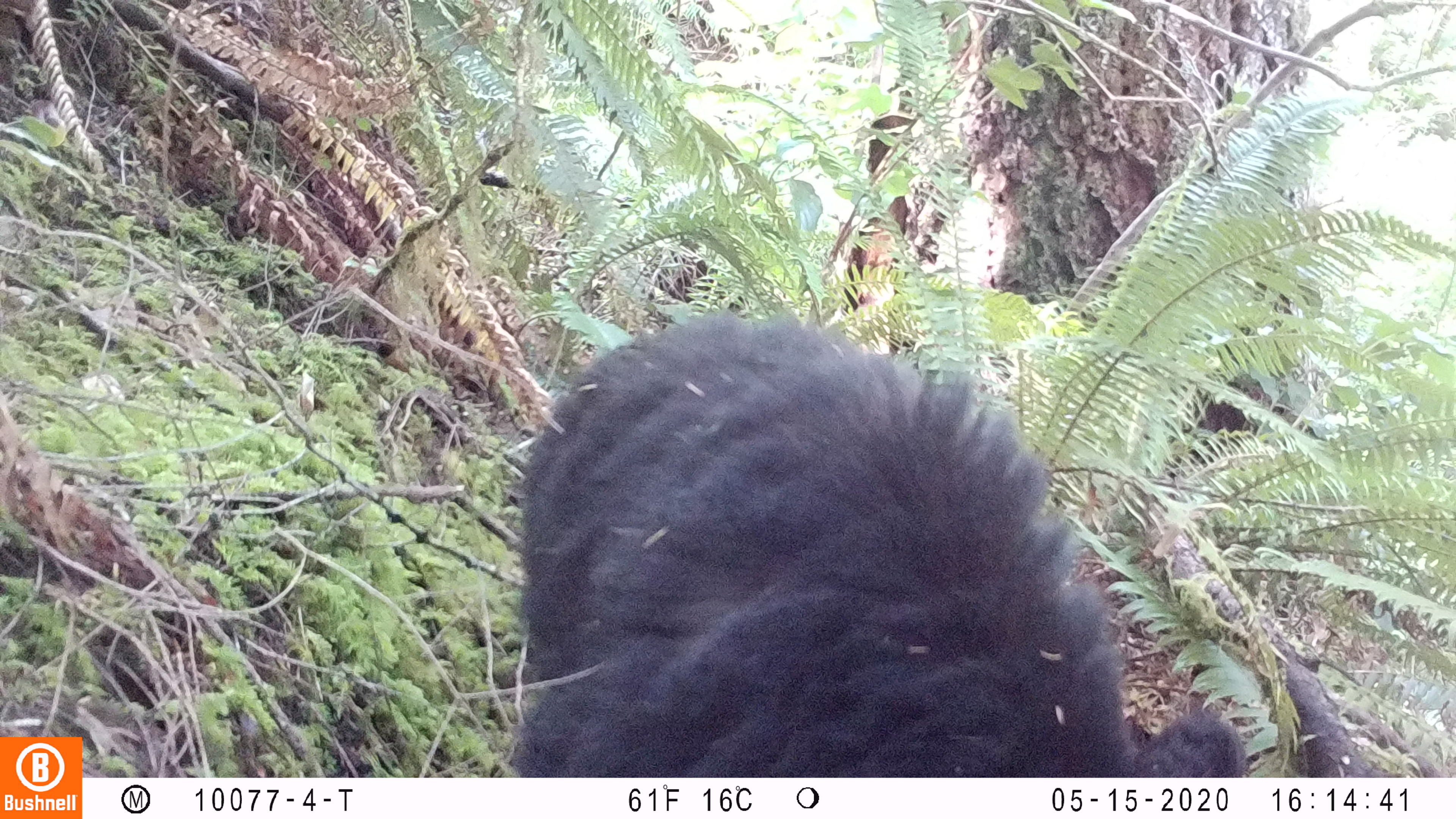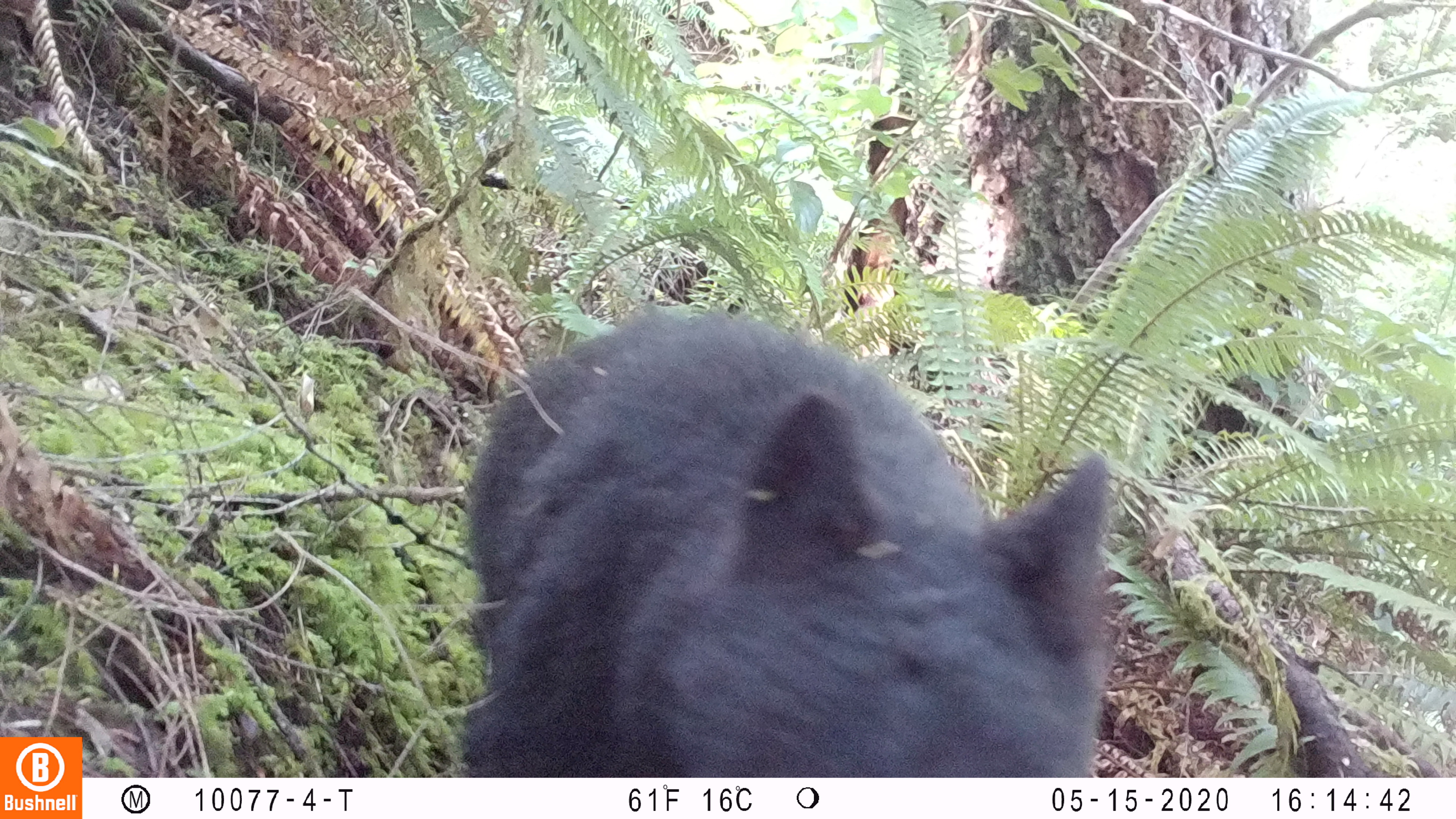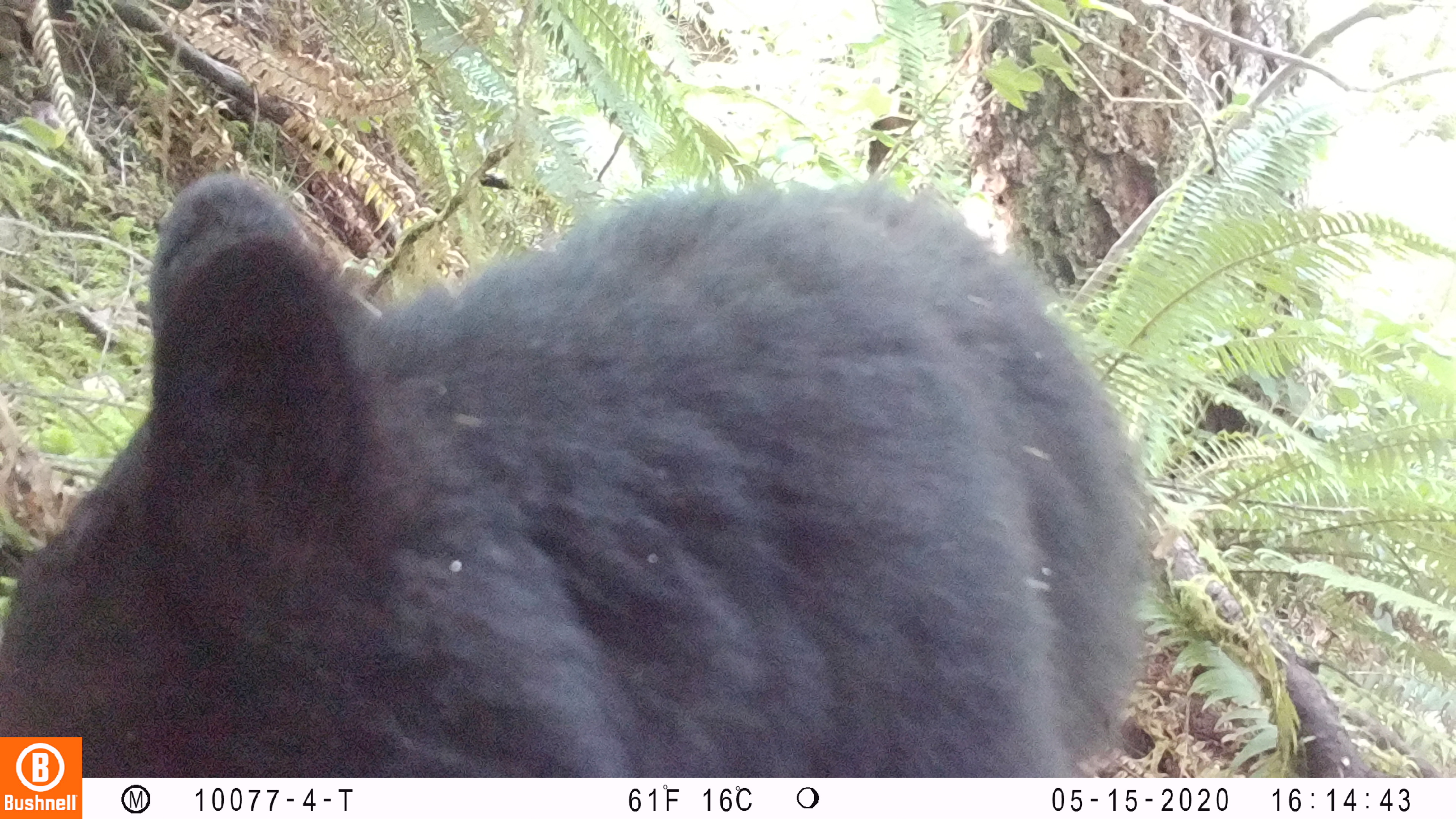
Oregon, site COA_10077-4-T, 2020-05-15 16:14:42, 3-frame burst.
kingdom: Animalia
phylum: Chordata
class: Mammalia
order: Carnivora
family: Ursidae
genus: Ursus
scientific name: Ursus americanus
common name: american black bear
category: black bear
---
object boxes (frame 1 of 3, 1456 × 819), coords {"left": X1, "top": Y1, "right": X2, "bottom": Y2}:
black bear: {"left": 503, "top": 300, "right": 1254, "bottom": 777}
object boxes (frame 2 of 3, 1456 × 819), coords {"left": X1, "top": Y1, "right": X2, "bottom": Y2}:
black bear: {"left": 447, "top": 291, "right": 1121, "bottom": 774}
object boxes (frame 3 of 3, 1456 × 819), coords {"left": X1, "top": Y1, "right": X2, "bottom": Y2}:
black bear: {"left": 84, "top": 165, "right": 1155, "bottom": 776}